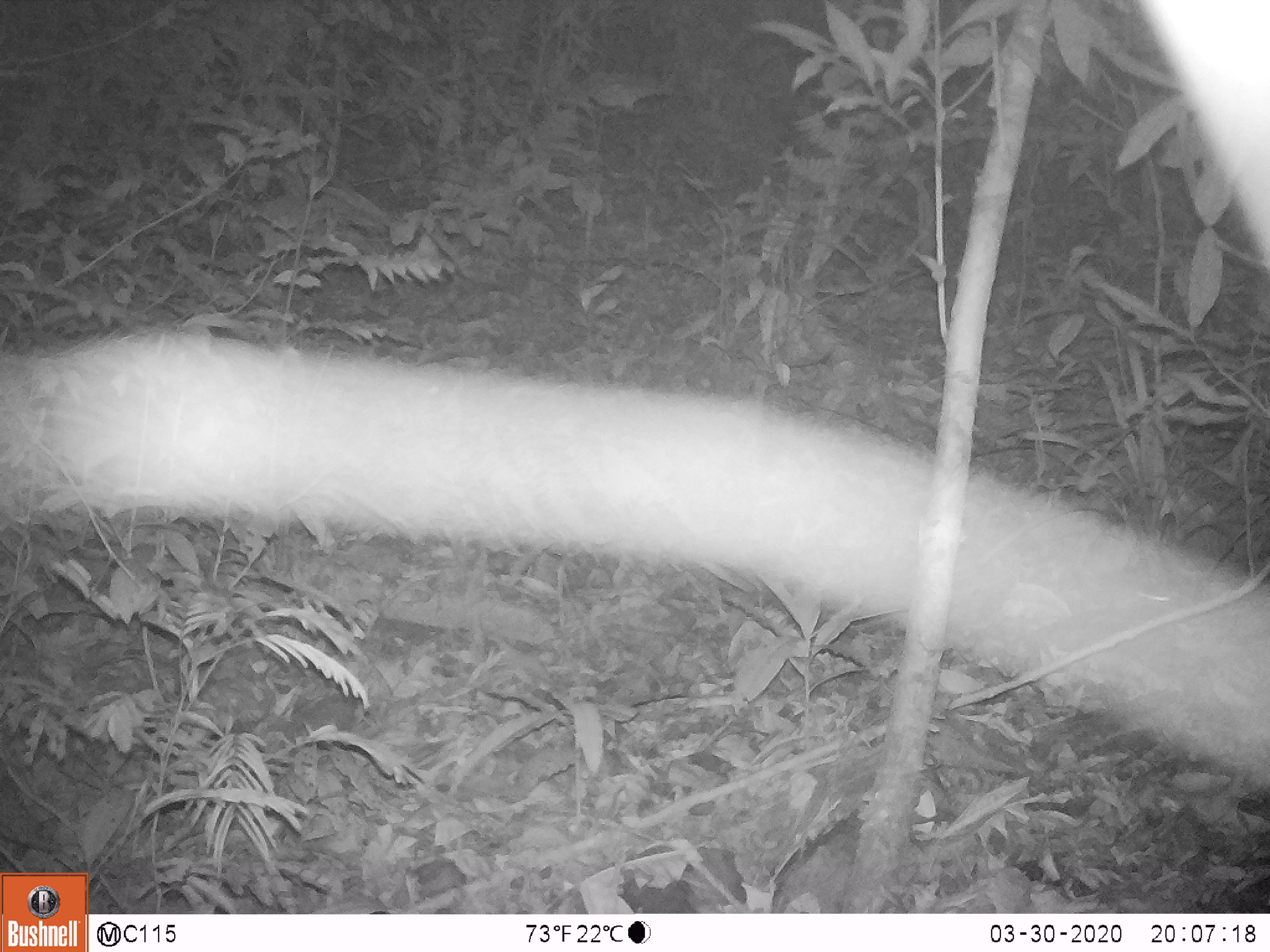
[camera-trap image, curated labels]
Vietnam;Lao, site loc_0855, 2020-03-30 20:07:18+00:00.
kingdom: Animalia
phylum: Chordata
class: Mammalia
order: Rodentia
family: Muridae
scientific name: Muridae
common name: old-world mice and rats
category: unidentified murid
Unidentified murid (old-world mice and rats) (Muridae). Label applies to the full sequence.